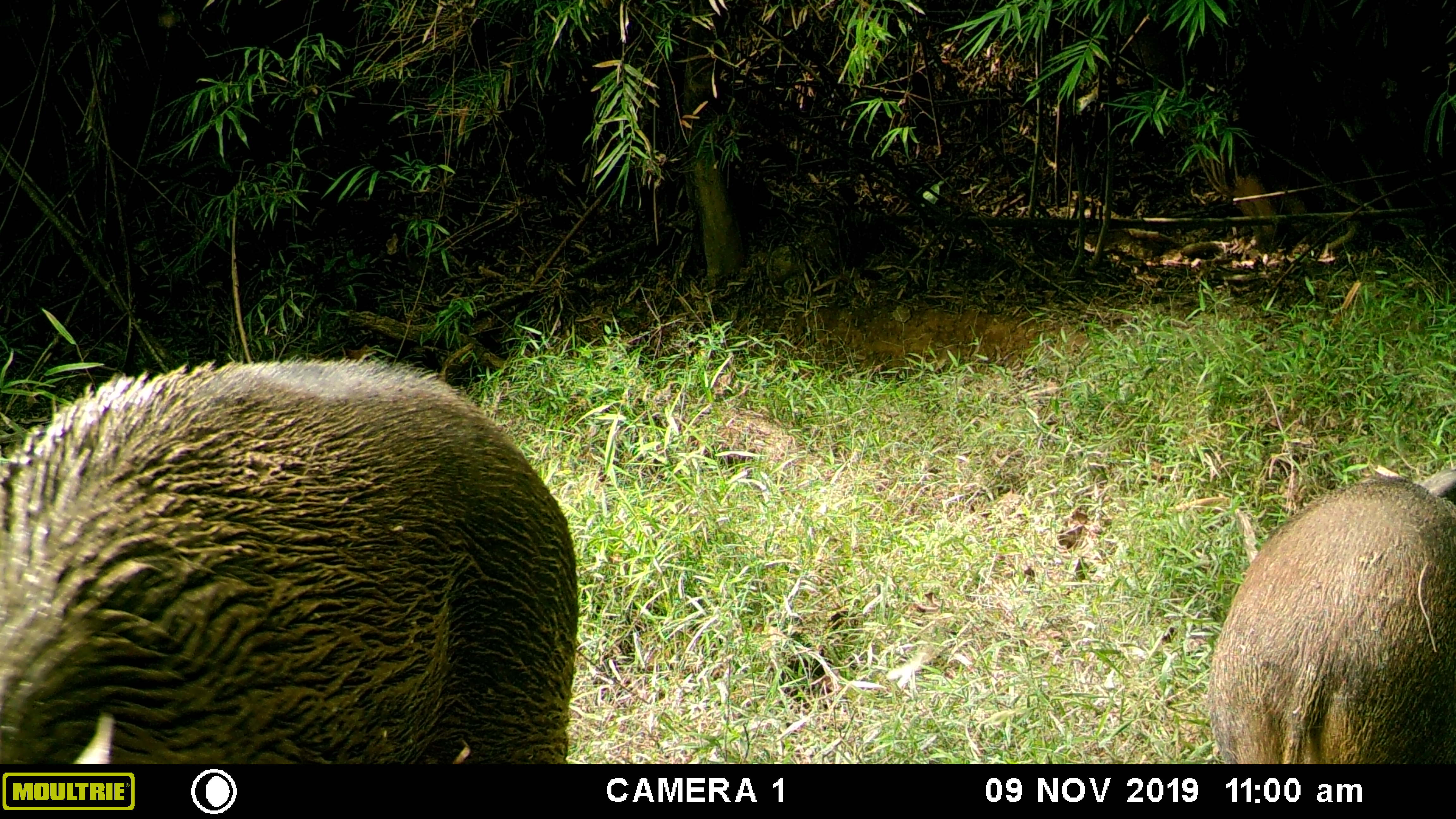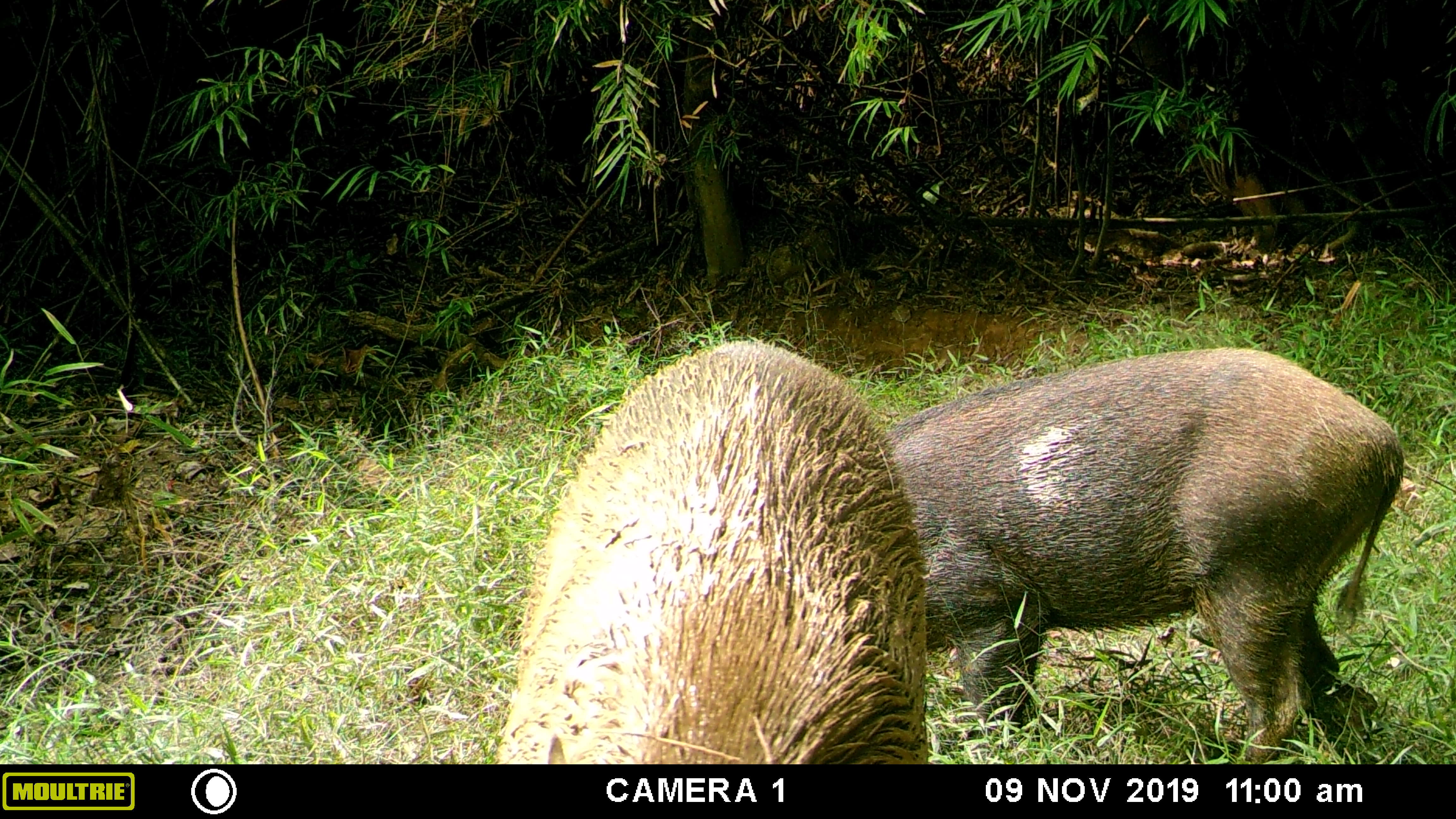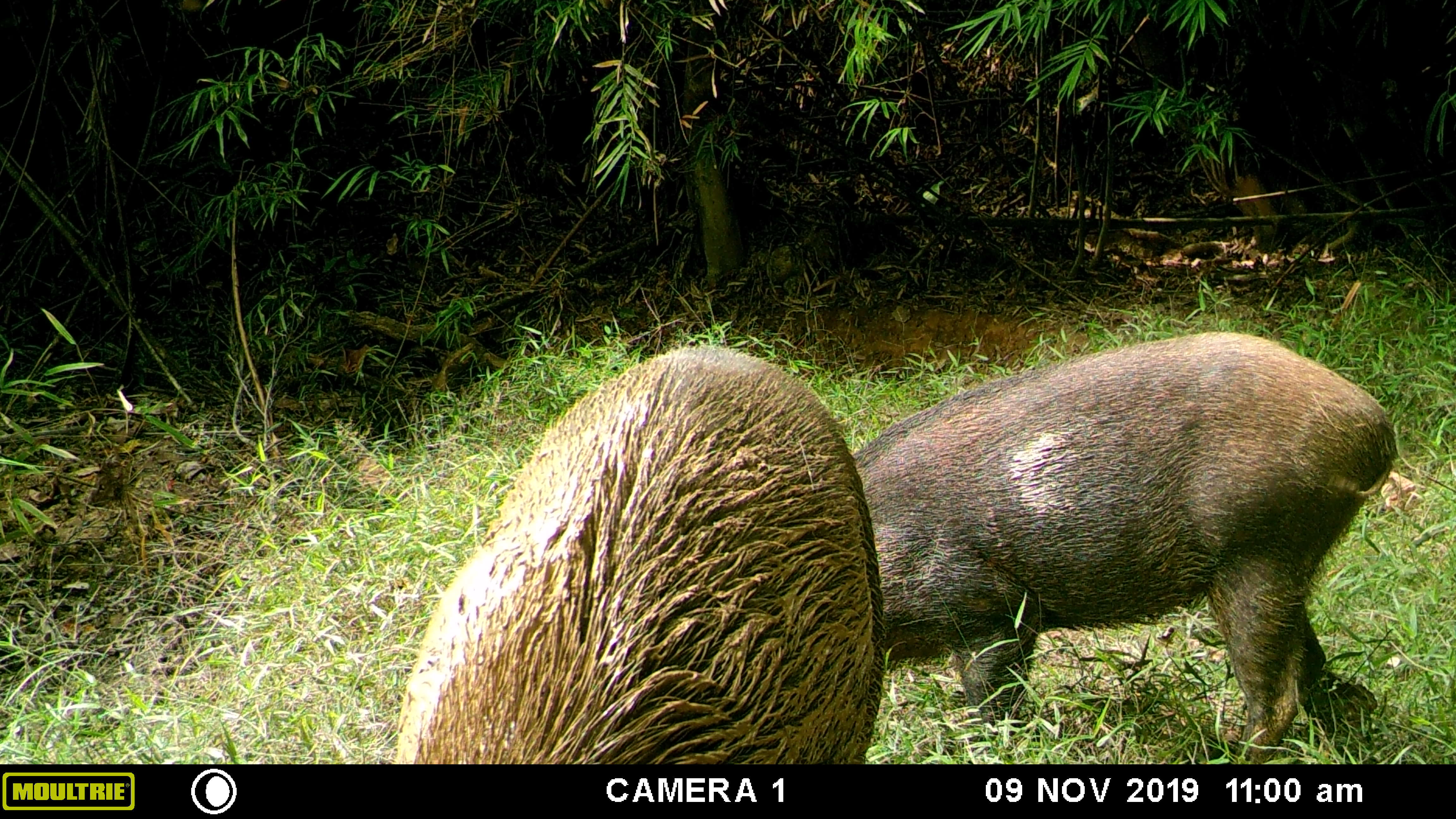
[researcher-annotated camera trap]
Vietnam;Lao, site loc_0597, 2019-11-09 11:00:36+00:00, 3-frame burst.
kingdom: Animalia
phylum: Chordata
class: Mammalia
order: Artiodactyla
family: Suidae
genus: Sus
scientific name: Sus scrofa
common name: eurasian wild pig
Eurasian wild pig (Sus scrofa). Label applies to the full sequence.